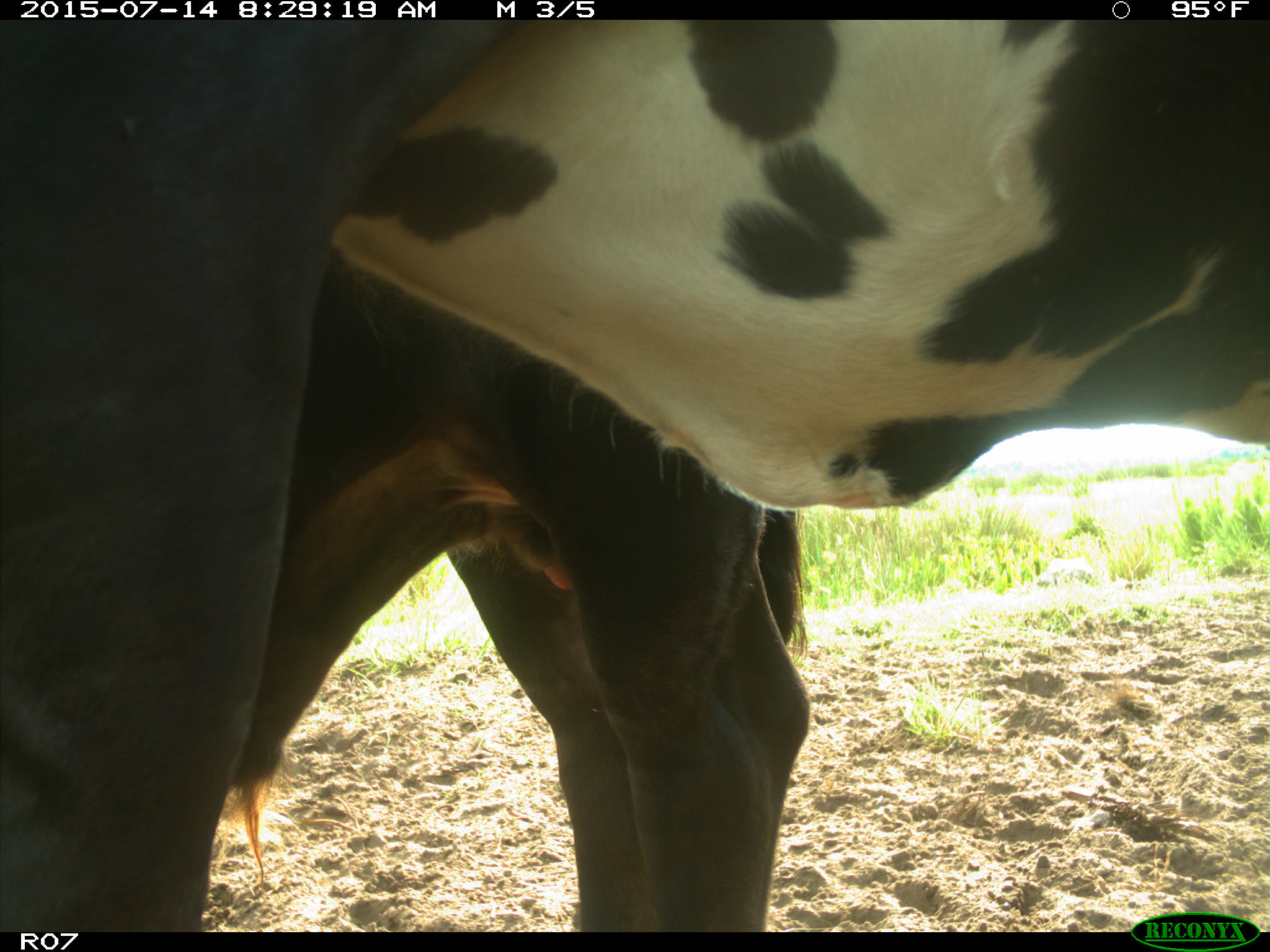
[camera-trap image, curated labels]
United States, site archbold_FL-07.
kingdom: Animalia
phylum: Chordata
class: Mammalia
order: Artiodactyla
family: Bovidae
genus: Bos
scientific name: Bos taurus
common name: domestic cow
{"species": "Bos taurus (domestic cow)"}